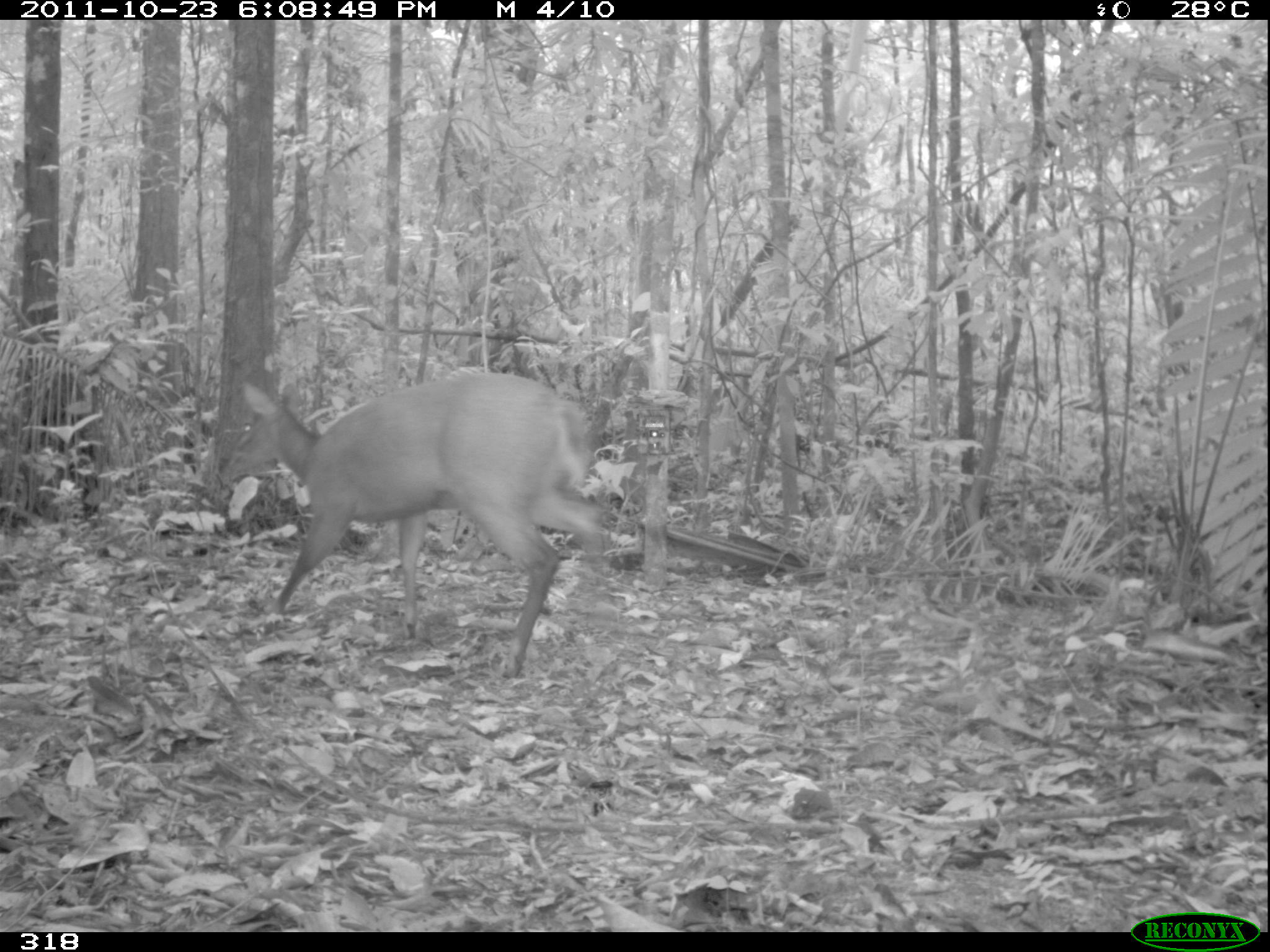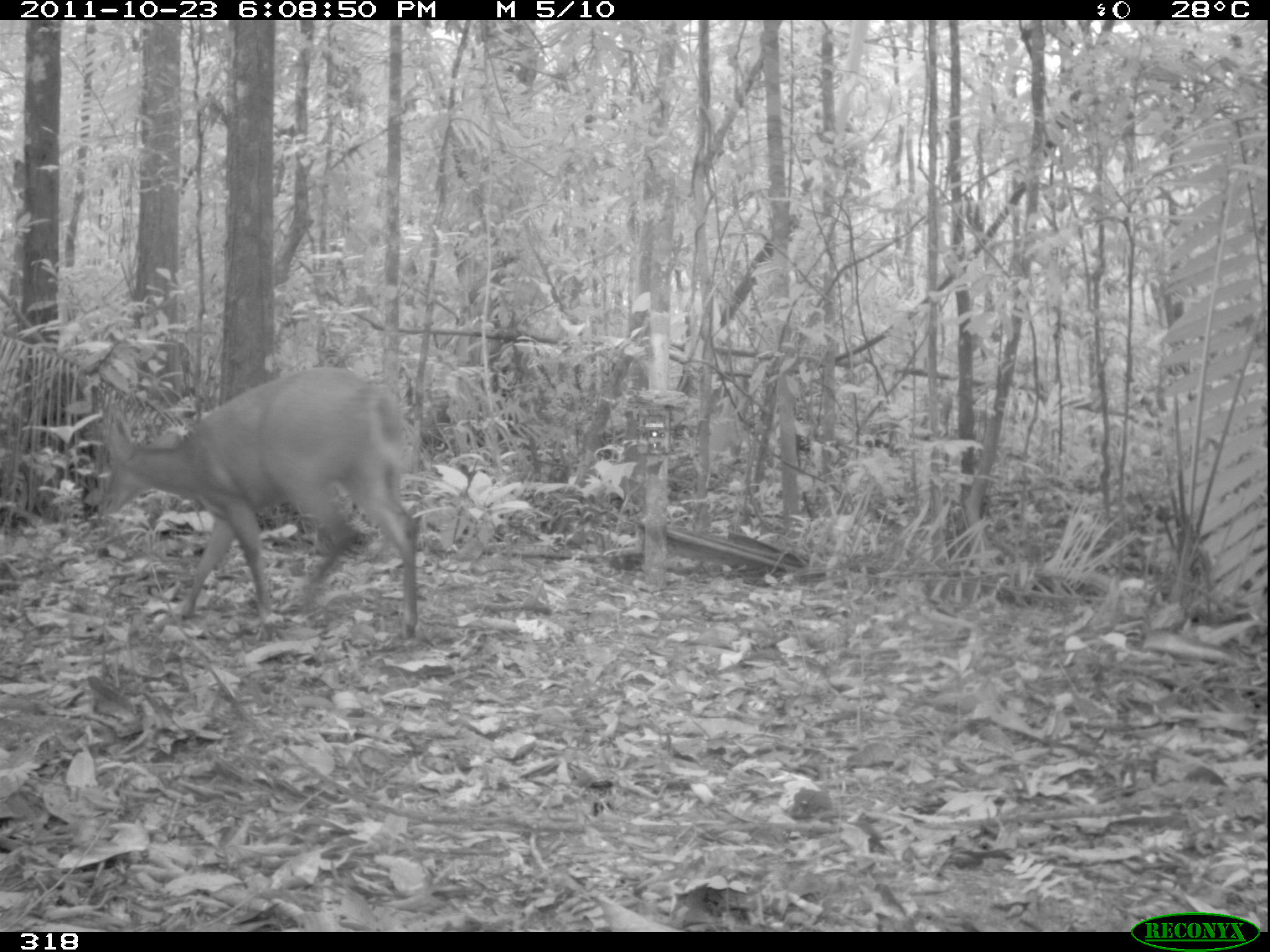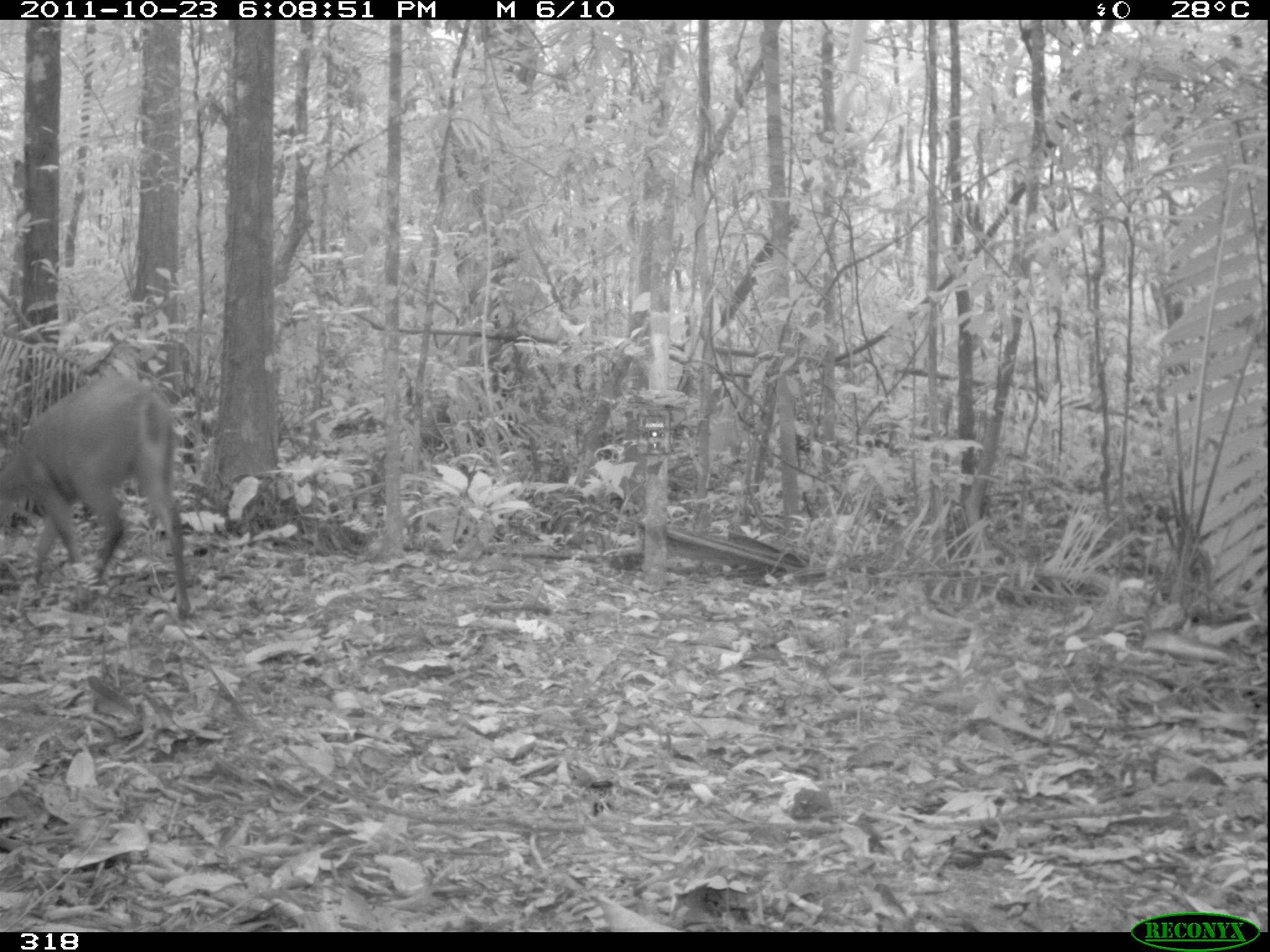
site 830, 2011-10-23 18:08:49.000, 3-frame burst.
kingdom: Animalia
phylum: Chordata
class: Mammalia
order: Artiodactyla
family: Cervidae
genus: Mazama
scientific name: Mazama americana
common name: red brocket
Mazama americana (red brocket).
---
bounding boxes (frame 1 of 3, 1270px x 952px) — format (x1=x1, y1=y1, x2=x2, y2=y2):
mazama americana: (x1=214, y1=363, x2=607, y2=683)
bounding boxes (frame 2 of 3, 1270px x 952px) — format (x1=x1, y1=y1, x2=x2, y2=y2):
mazama americana: (x1=93, y1=365, x2=420, y2=644)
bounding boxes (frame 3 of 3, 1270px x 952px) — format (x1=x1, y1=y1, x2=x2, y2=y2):
mazama americana: (x1=1, y1=374, x2=196, y2=622)